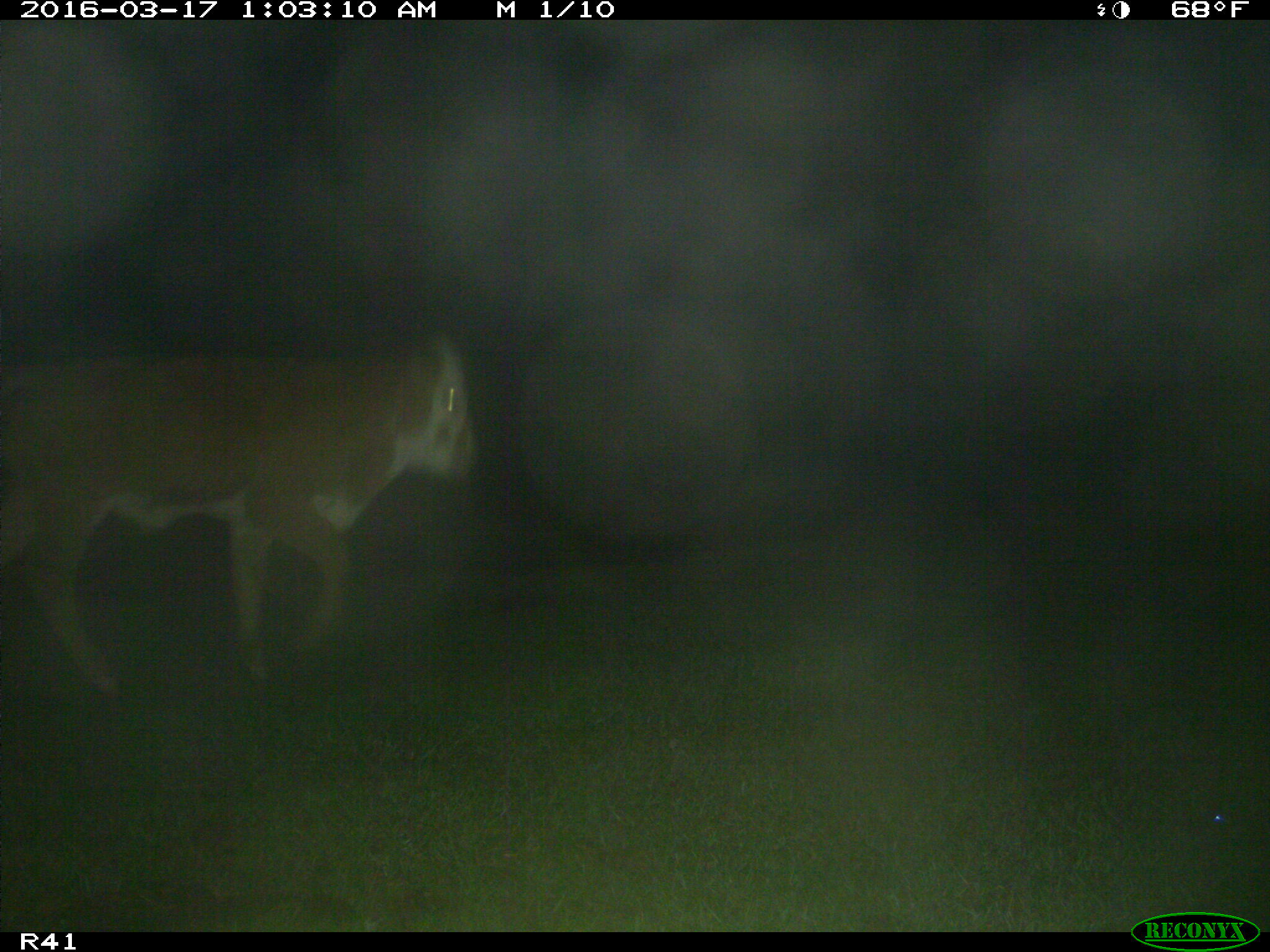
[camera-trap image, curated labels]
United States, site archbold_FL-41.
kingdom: Animalia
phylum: Chordata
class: Mammalia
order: Artiodactyla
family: Bovidae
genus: Bos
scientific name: Bos taurus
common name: domestic cow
Bos taurus (domestic cow).